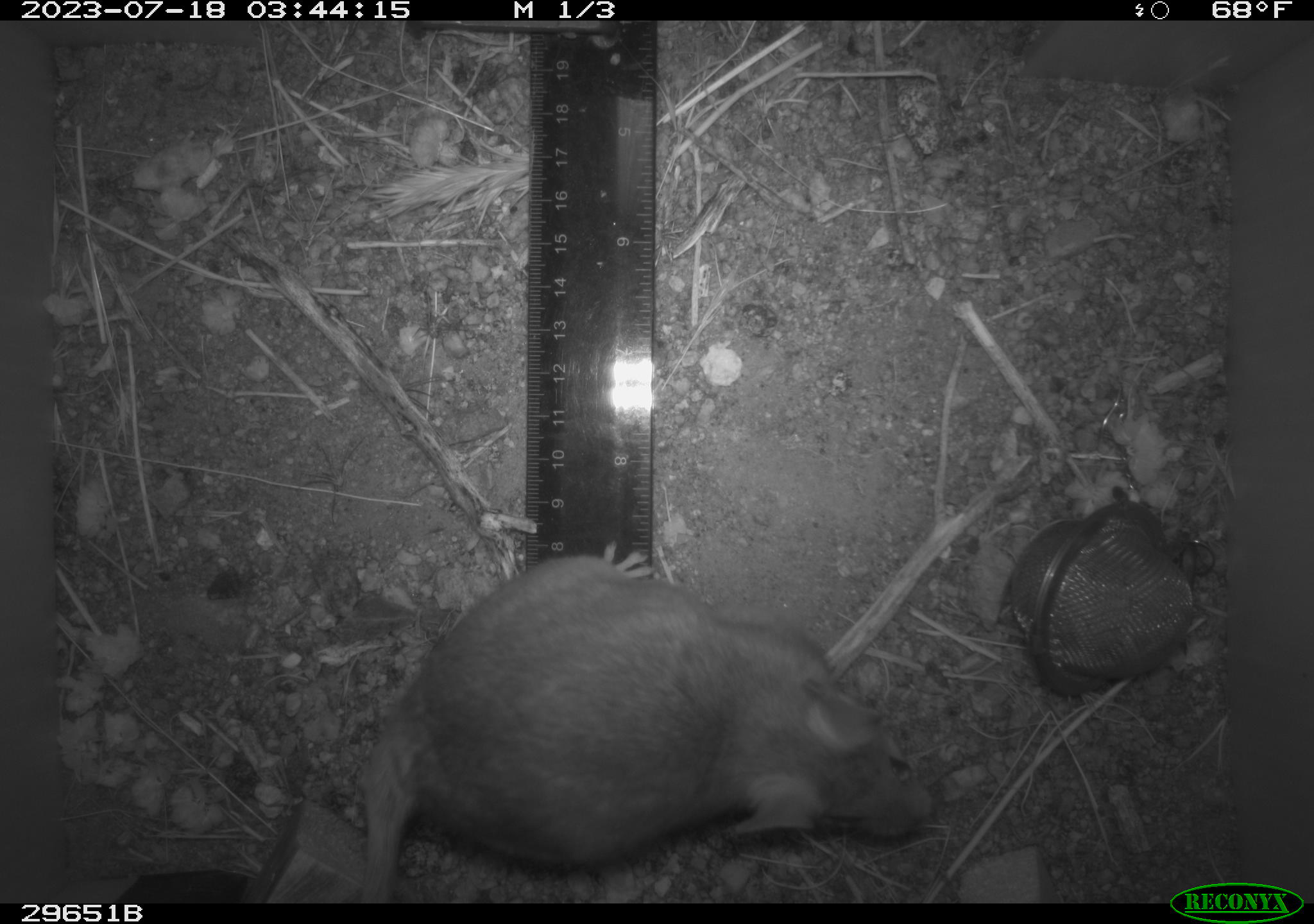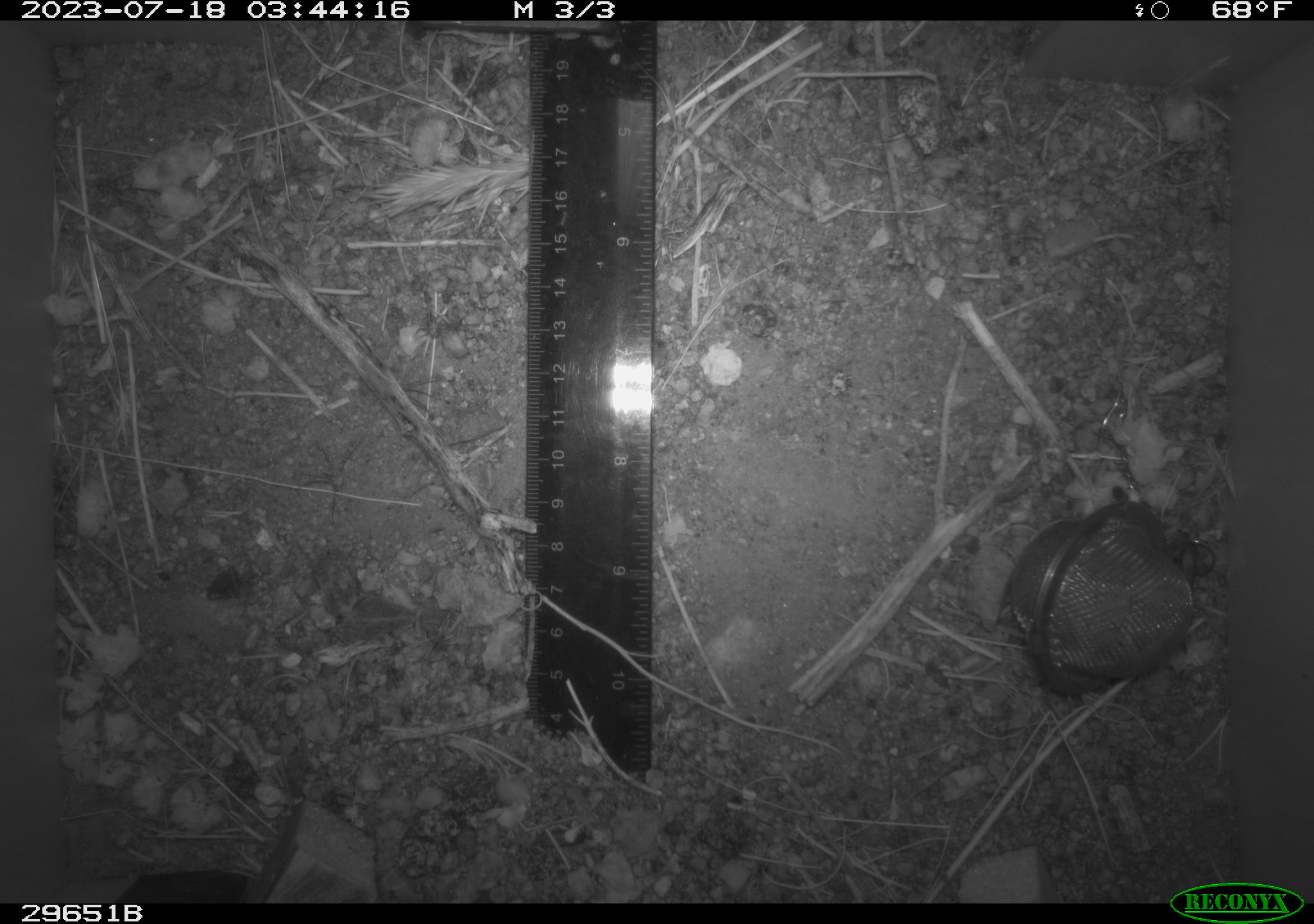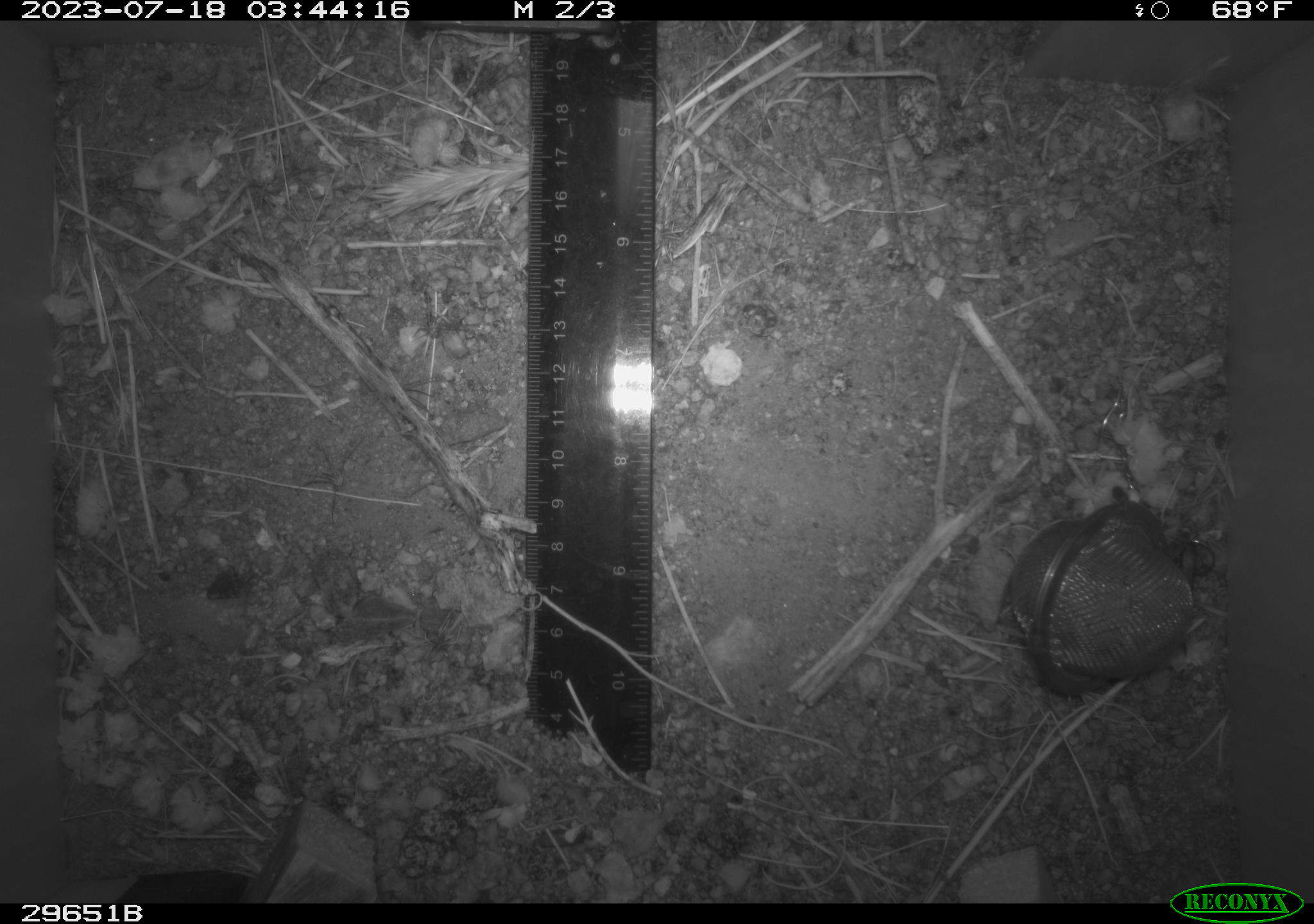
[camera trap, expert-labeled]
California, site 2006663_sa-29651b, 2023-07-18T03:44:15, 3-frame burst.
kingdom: Animalia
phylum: Chordata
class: Mammalia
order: Rodentia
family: Cricetidae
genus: Neotoma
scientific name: Neotoma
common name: pack rat or woodrat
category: neotoma species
Neotoma species (pack rat or woodrat) (Neotoma).